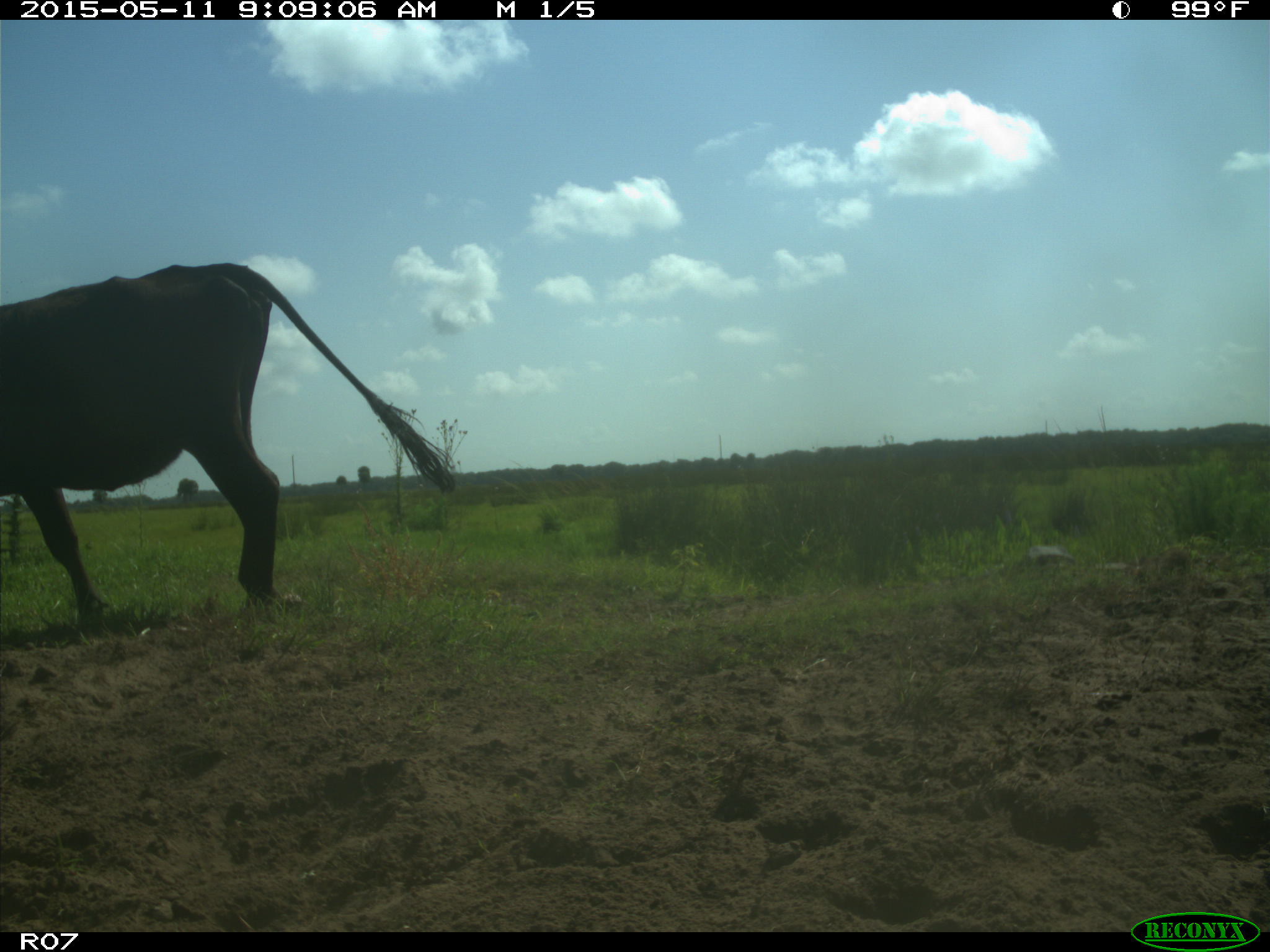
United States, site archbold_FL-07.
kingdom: Animalia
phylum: Chordata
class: Mammalia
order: Artiodactyla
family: Bovidae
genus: Bos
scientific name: Bos taurus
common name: domestic cow